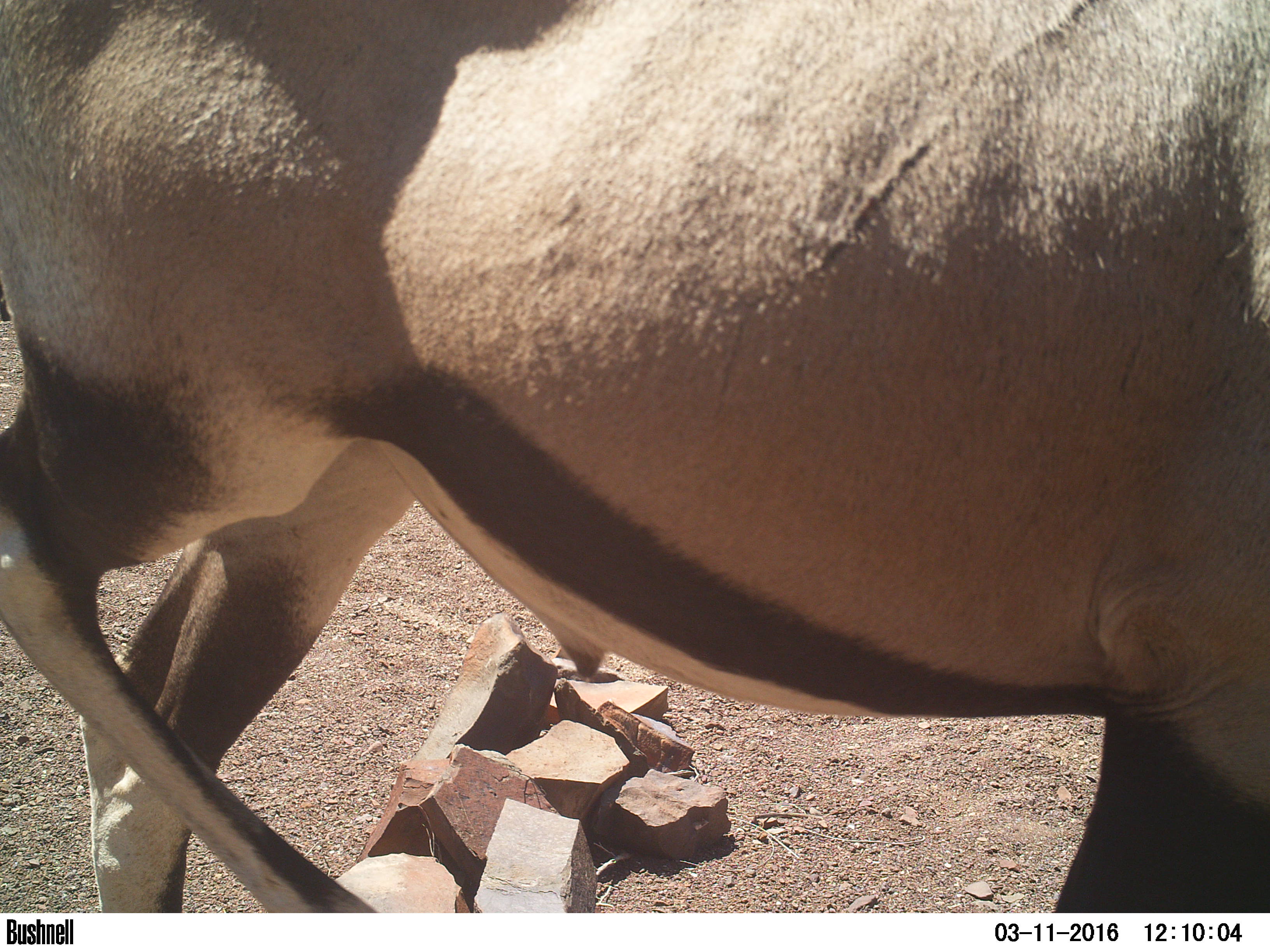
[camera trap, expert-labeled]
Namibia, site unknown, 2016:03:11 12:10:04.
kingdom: Animalia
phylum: Chordata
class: Mammalia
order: Artiodactyla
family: Bovidae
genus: Oryx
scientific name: Oryx gazella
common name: gemsbok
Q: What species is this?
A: Oryx gazella (gemsbok).